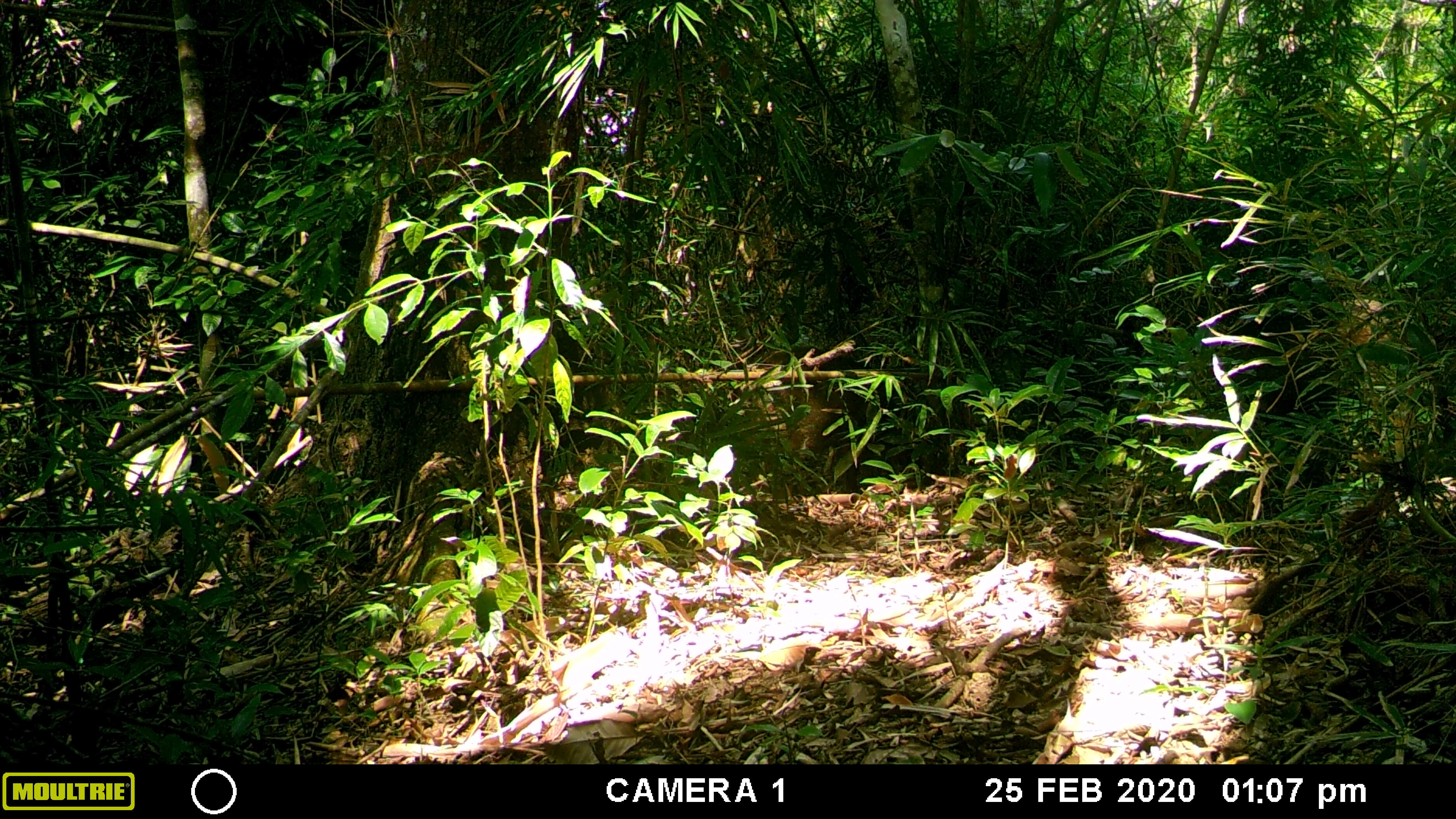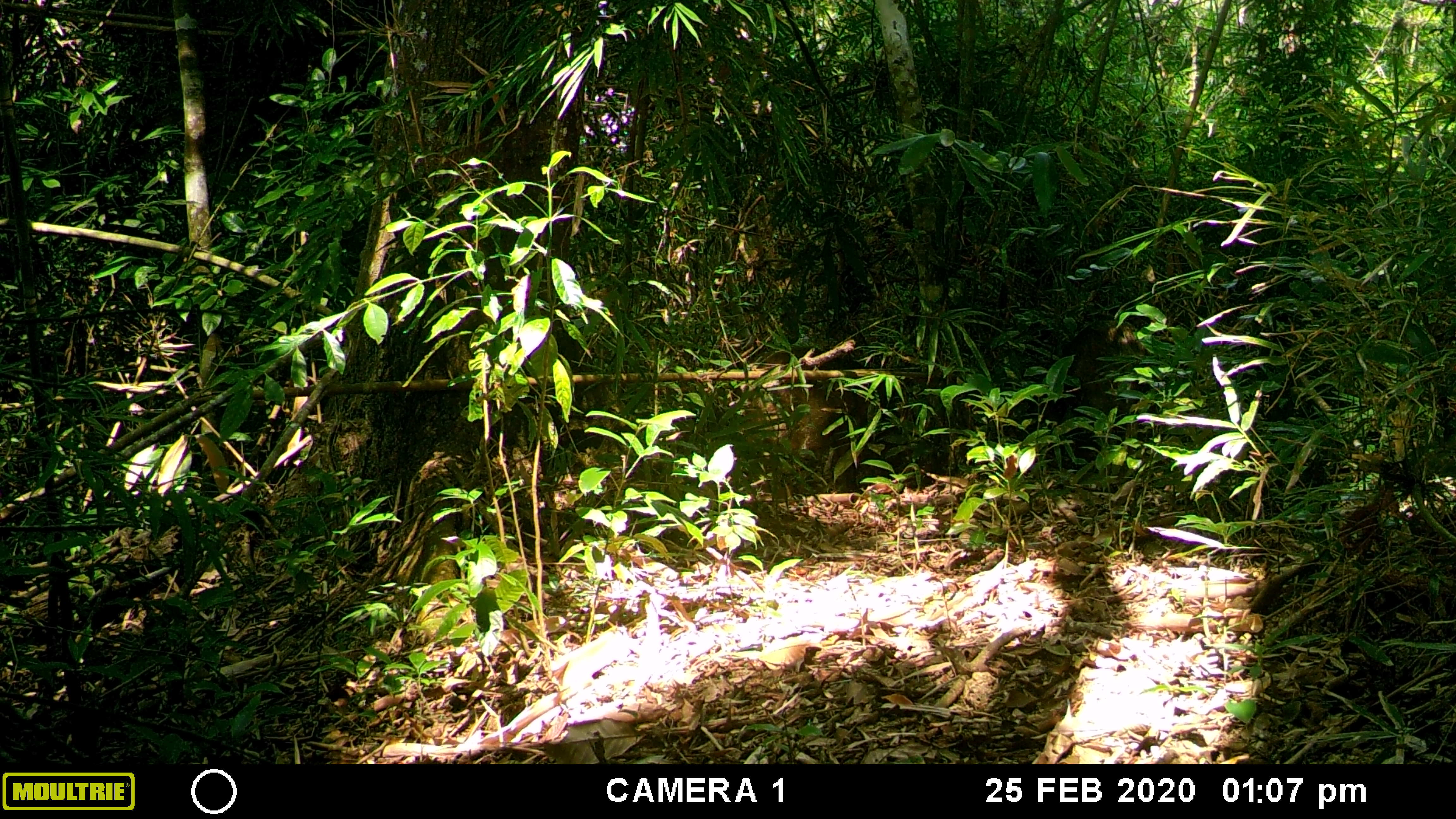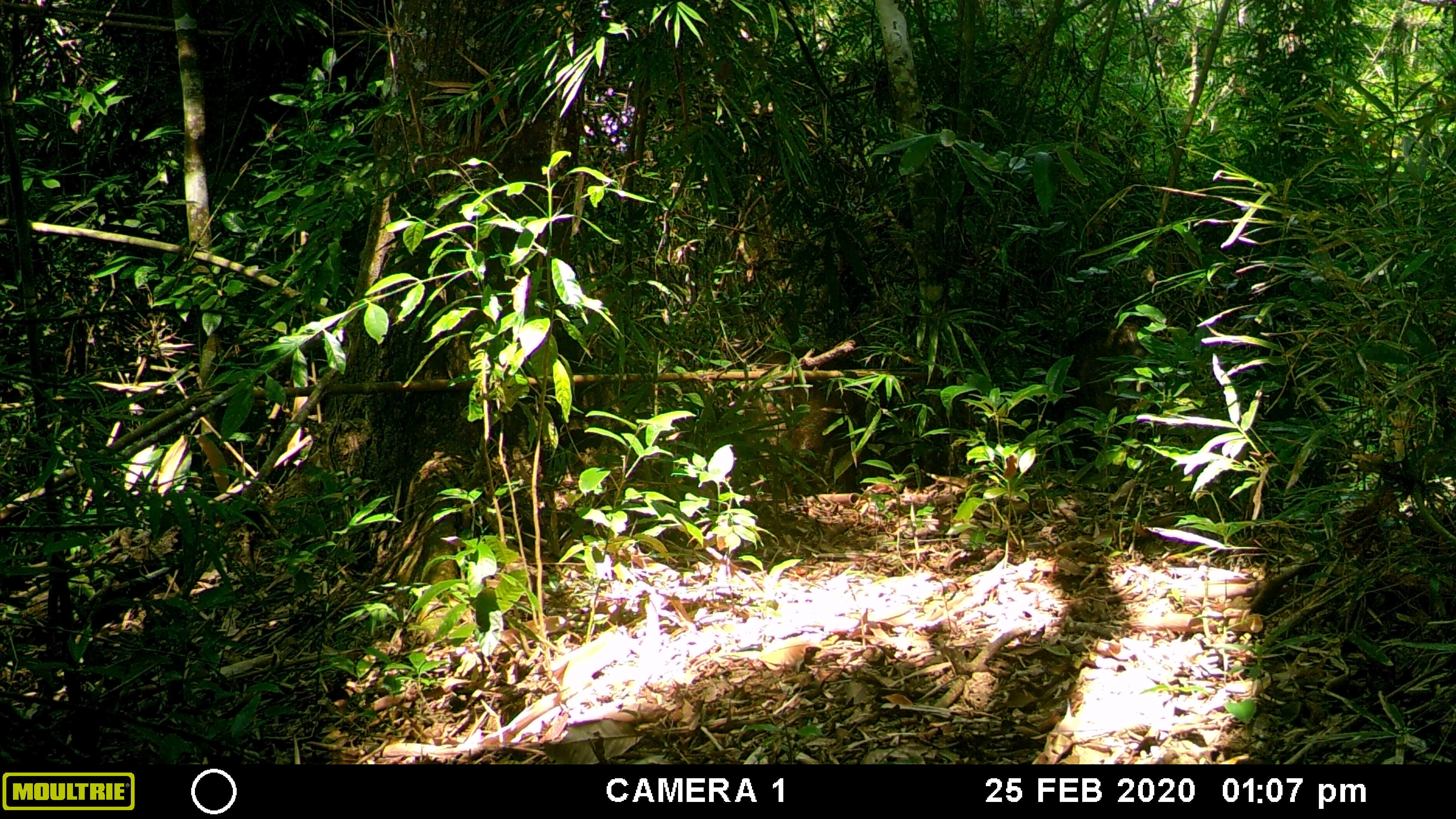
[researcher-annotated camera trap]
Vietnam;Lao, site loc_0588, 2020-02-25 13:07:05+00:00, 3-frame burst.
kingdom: Animalia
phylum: Chordata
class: Mammalia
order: Artiodactyla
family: Suidae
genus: Sus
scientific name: Sus scrofa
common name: eurasian wild pig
Eurasian wild pig (Sus scrofa). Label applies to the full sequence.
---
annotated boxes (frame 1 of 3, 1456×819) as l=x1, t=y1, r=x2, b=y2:
eurasian wild pig: l=731, t=344, r=843, b=469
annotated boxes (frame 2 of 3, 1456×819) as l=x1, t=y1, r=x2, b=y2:
eurasian wild pig: l=743, t=343, r=832, b=466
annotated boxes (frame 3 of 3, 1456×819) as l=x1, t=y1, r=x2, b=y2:
eurasian wild pig: l=740, t=344, r=856, b=495